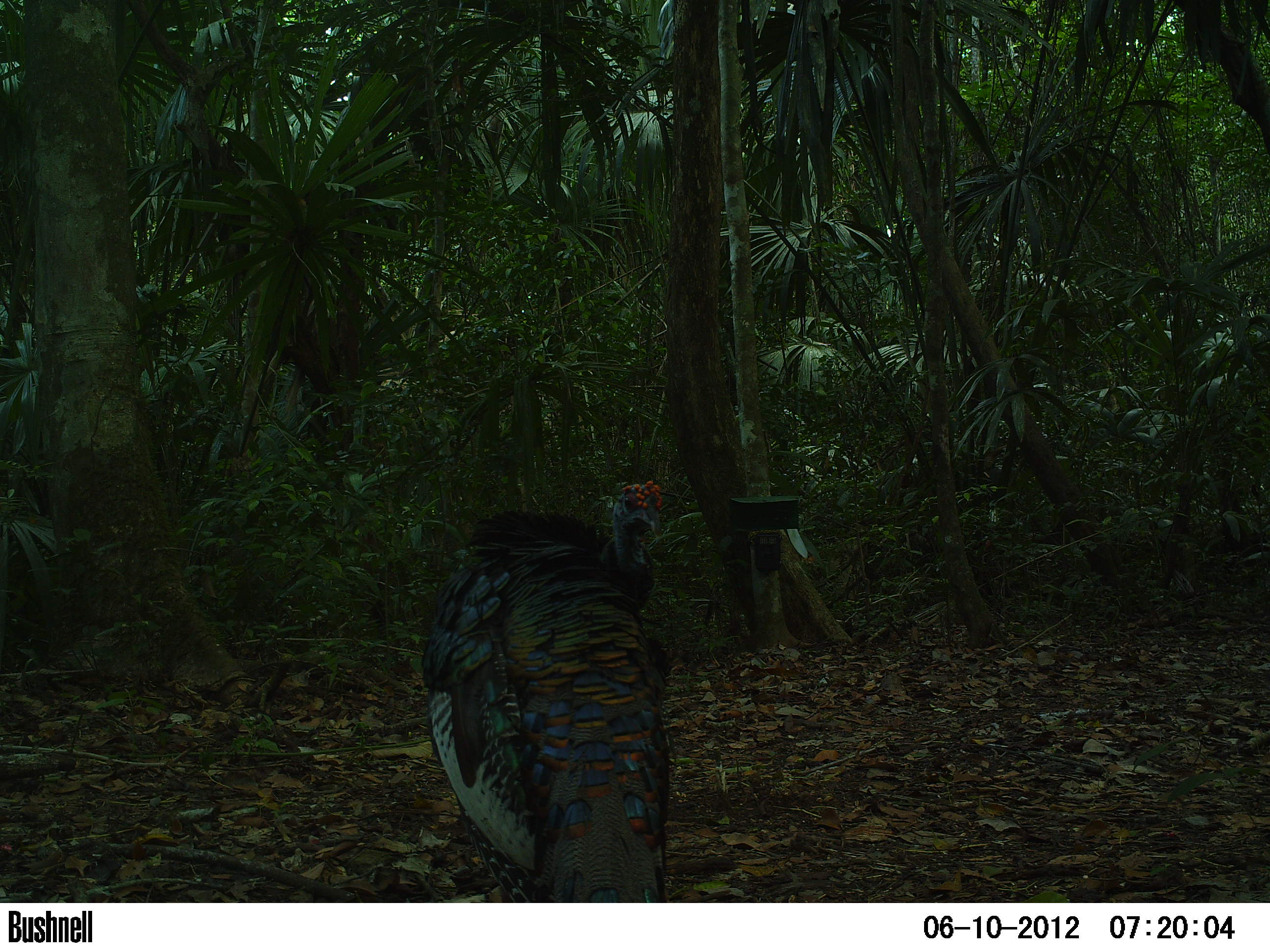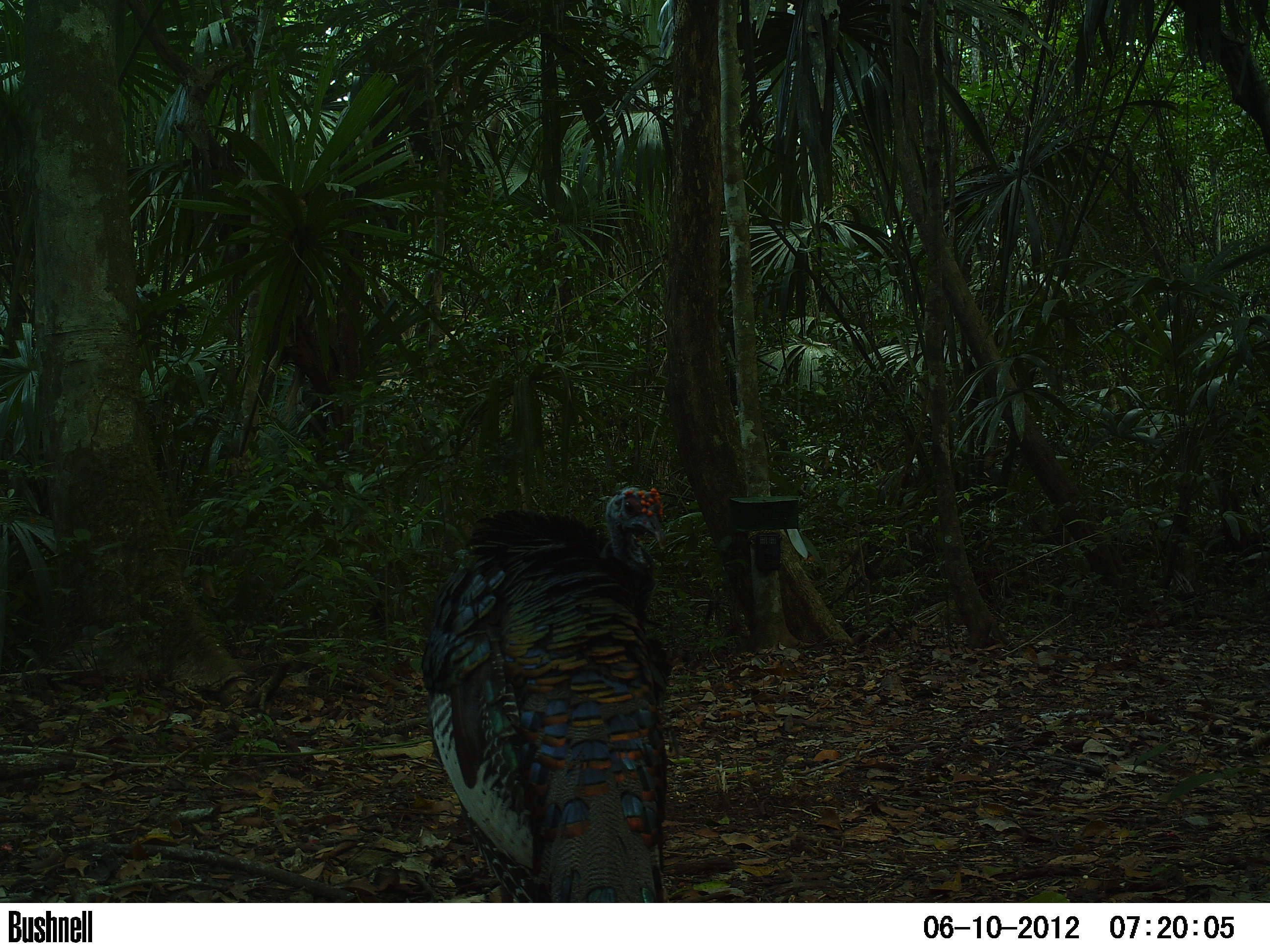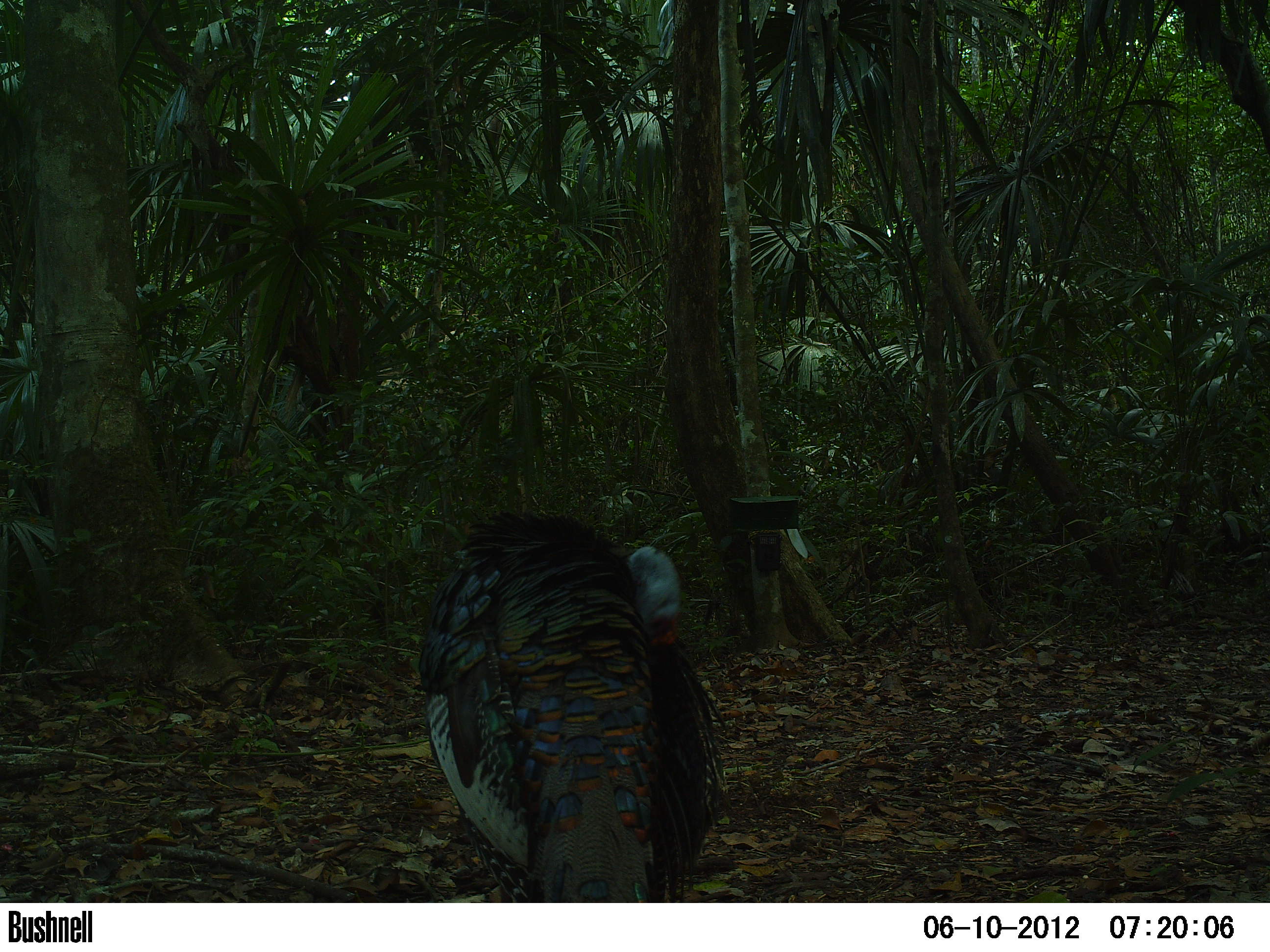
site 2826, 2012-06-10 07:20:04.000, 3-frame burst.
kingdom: Animalia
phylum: Chordata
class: Aves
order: Galliformes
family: Phasianidae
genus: Meleagris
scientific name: Meleagris ocellata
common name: ocellated turkey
Meleagris ocellata (ocellated turkey), count 1, age adult.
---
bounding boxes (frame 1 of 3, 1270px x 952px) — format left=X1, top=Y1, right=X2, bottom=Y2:
meleagris ocellata: left=422, top=480, right=672, bottom=903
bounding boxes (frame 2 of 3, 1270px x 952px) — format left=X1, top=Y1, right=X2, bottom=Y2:
meleagris ocellata: left=422, top=484, right=668, bottom=903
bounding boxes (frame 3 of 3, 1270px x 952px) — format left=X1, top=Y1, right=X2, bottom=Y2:
meleagris ocellata: left=418, top=510, right=730, bottom=903